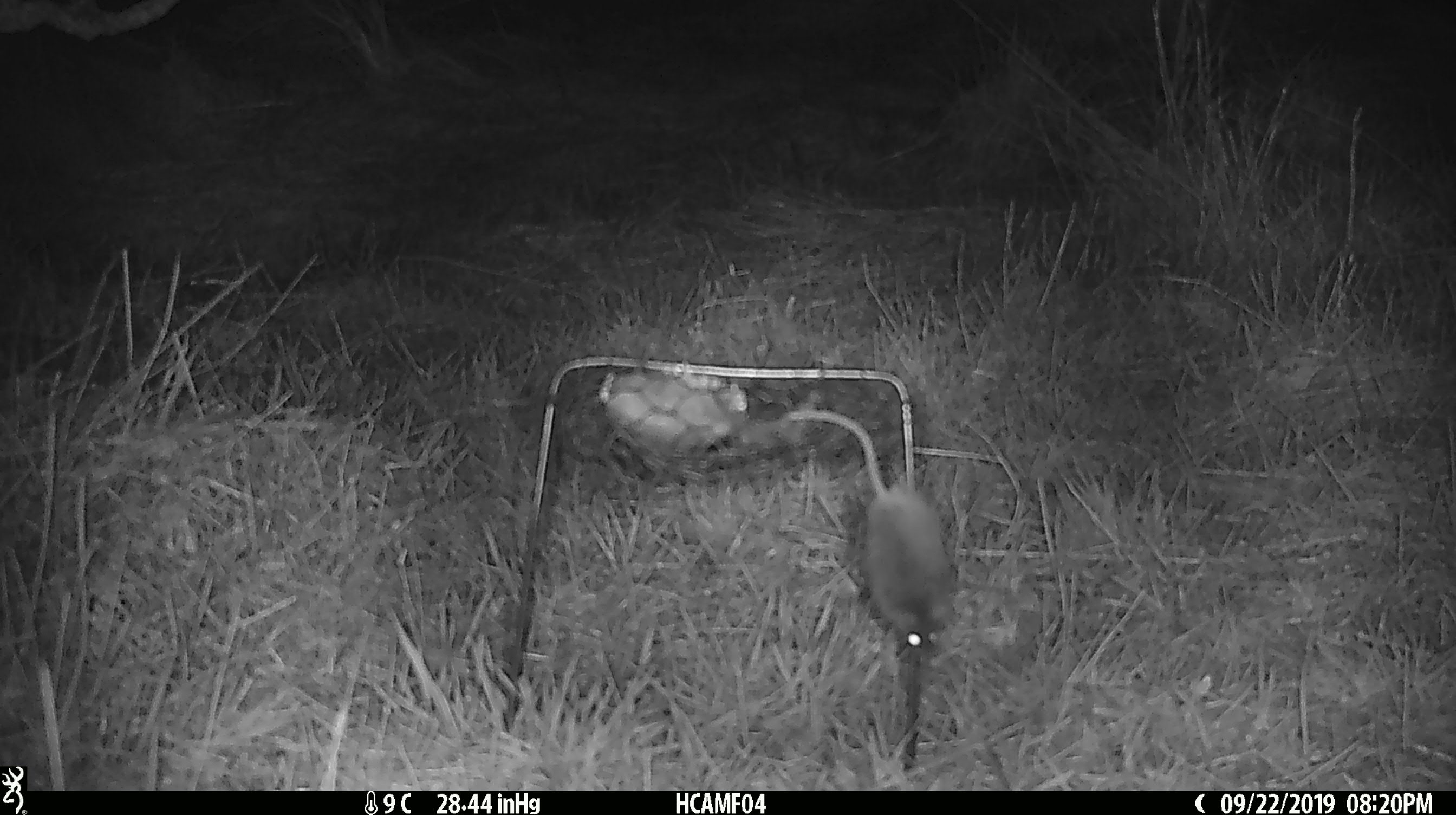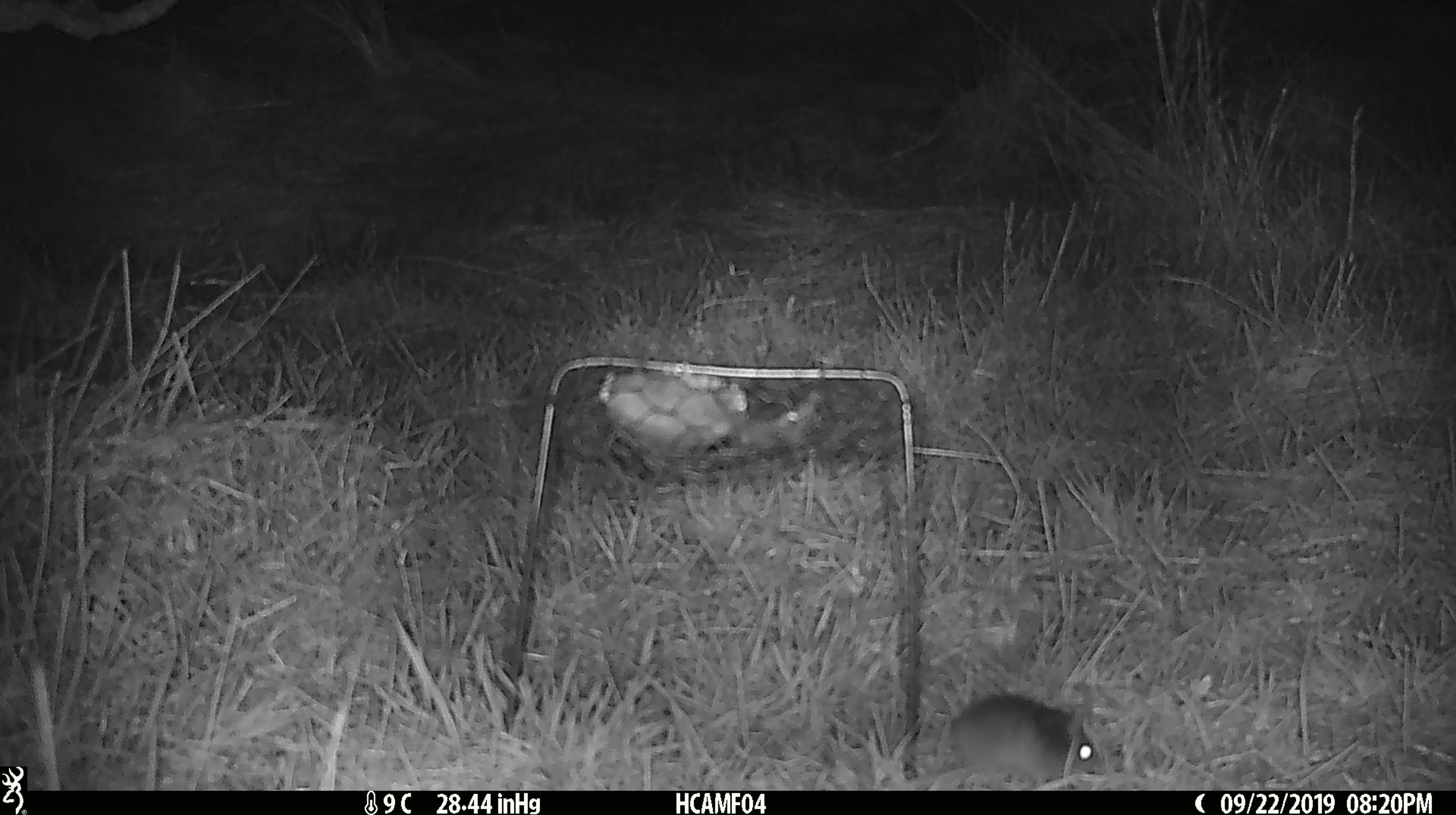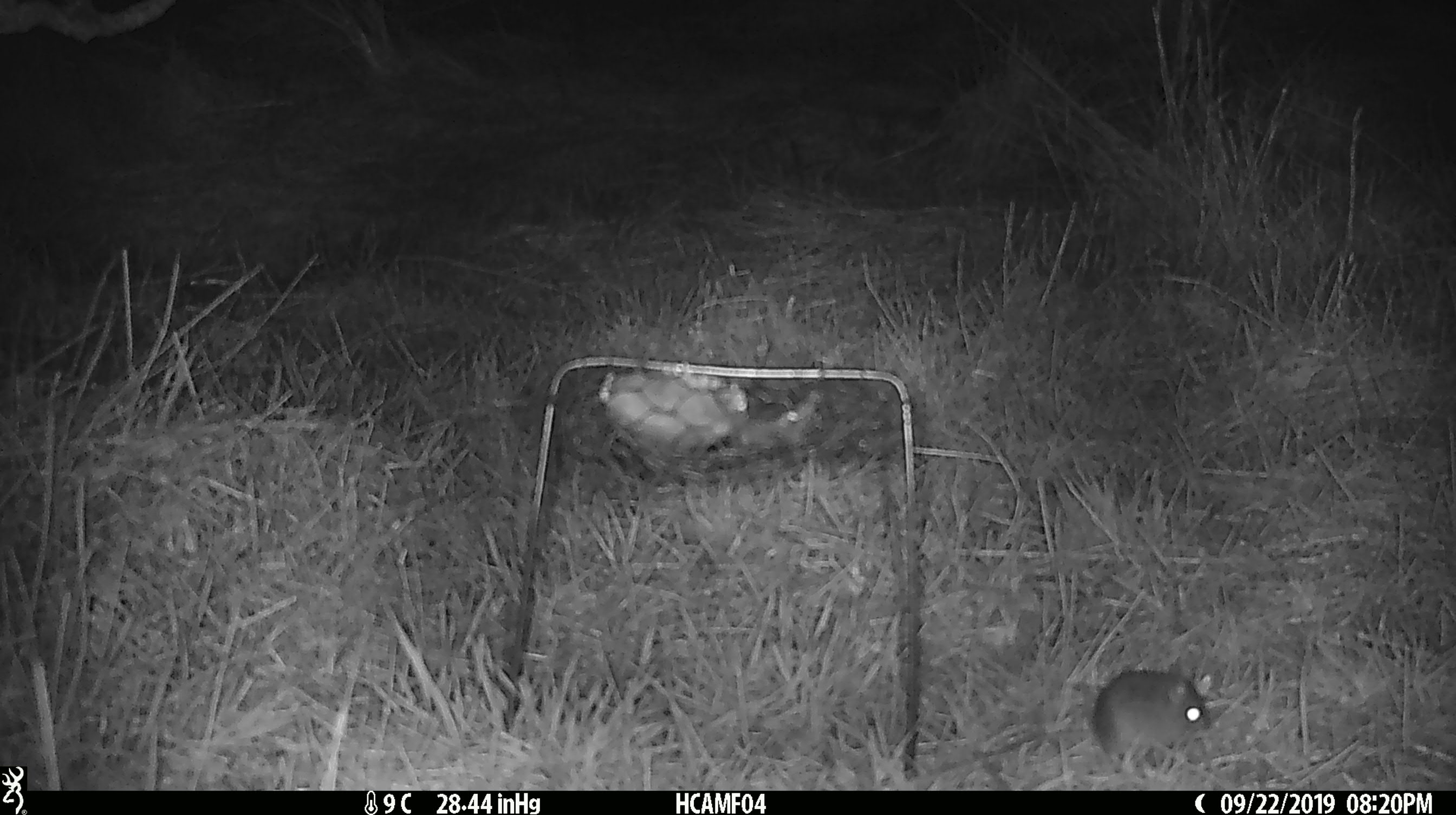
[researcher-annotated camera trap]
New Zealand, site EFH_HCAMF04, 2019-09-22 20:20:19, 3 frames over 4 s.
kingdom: Animalia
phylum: Chordata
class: Mammalia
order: Rodentia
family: Muridae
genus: Mus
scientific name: Mus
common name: mouse